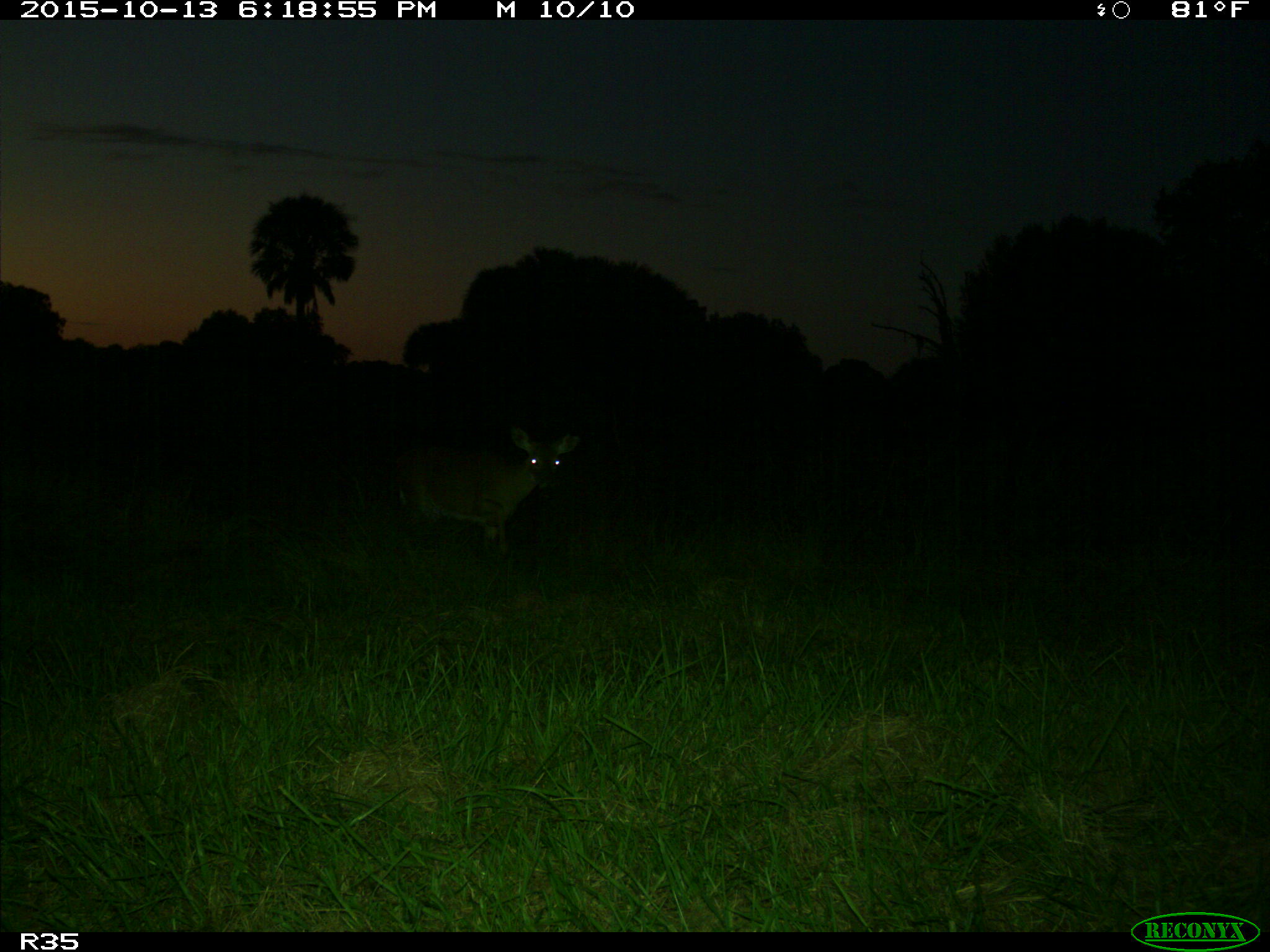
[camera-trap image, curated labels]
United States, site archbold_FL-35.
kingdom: Animalia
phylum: Chordata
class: Mammalia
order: Artiodactyla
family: Cervidae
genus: Odocoileus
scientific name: Odocoileus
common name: deer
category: unidentified deer